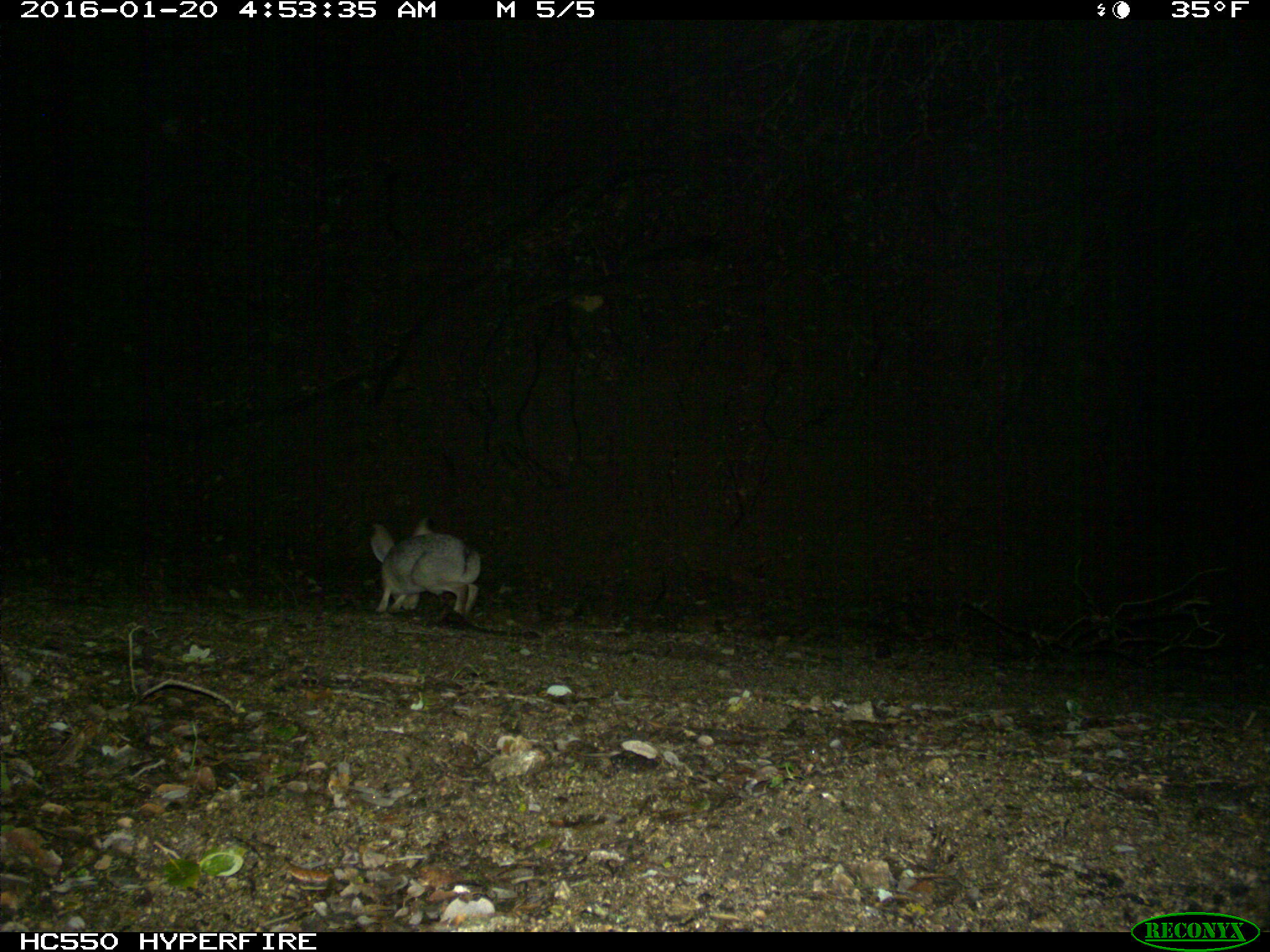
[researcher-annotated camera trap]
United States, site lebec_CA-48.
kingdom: Animalia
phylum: Chordata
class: Mammalia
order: Lagomorpha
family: Leporidae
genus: Lepus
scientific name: Lepus californicus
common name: black-tailed jackrabbit